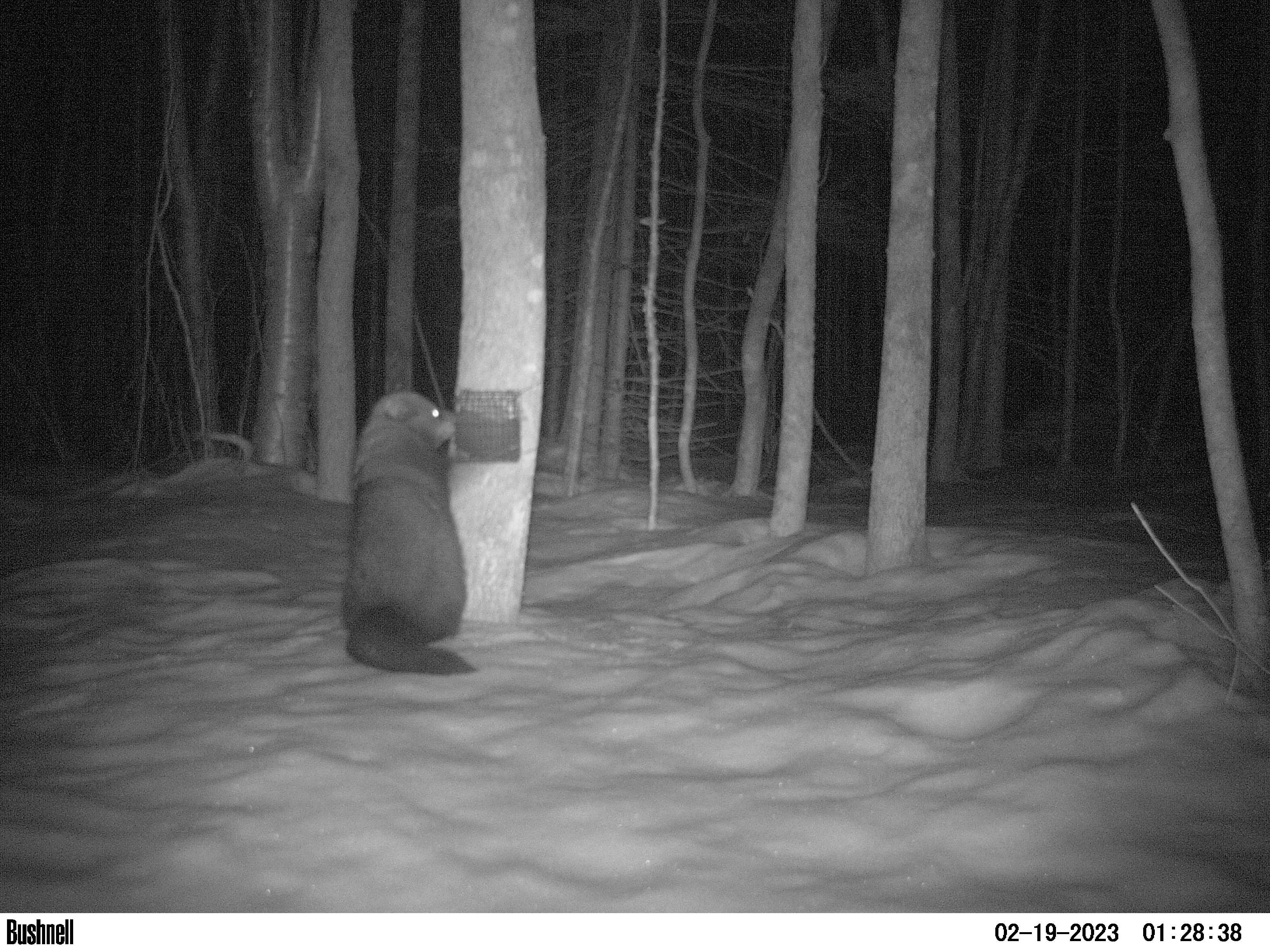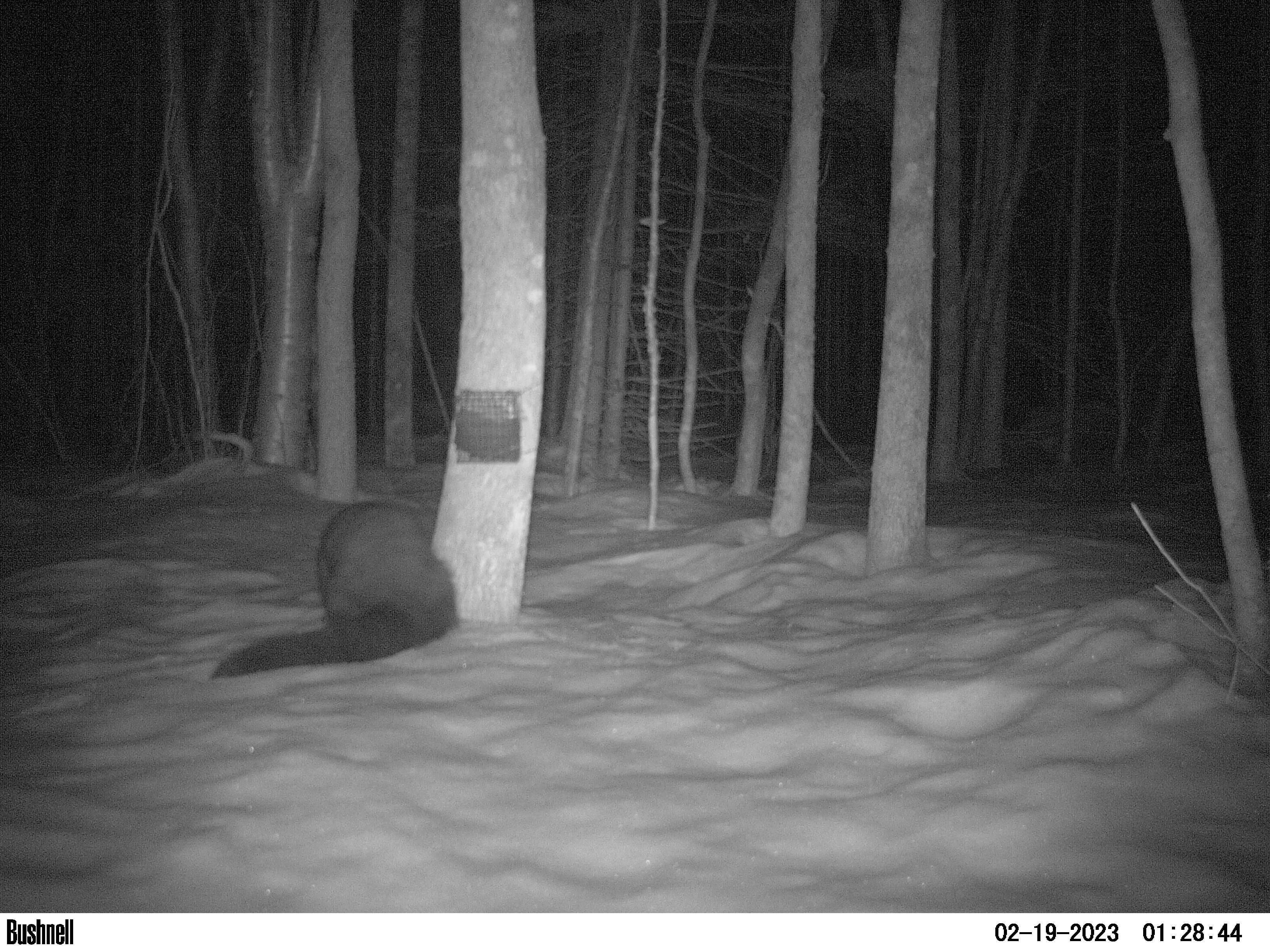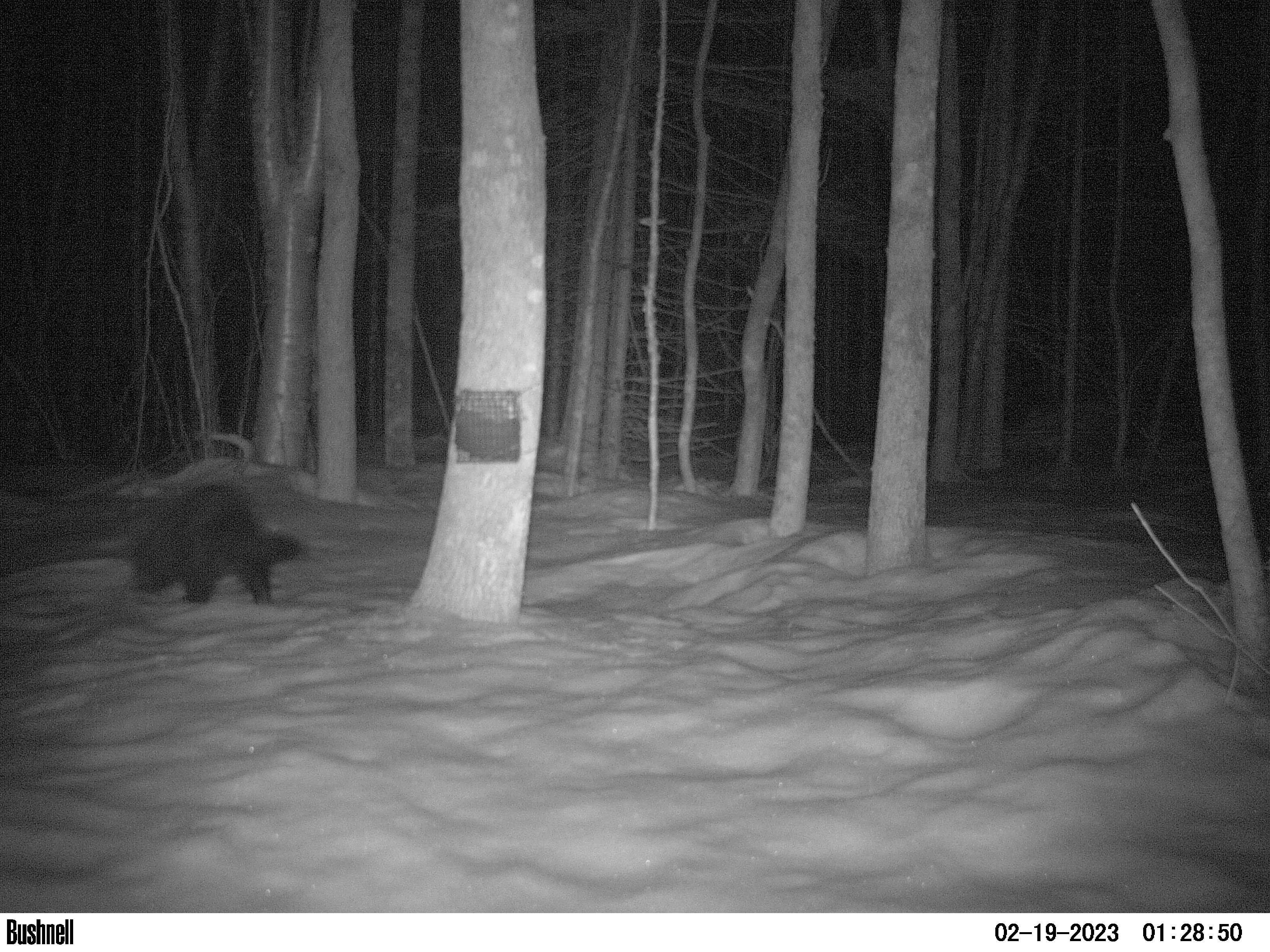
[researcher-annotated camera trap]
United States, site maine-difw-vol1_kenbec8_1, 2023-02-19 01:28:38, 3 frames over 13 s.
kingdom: Animalia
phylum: Chordata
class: Mammalia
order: Carnivora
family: Mustelidae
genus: Pekania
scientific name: Pekania pennanti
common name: fisher